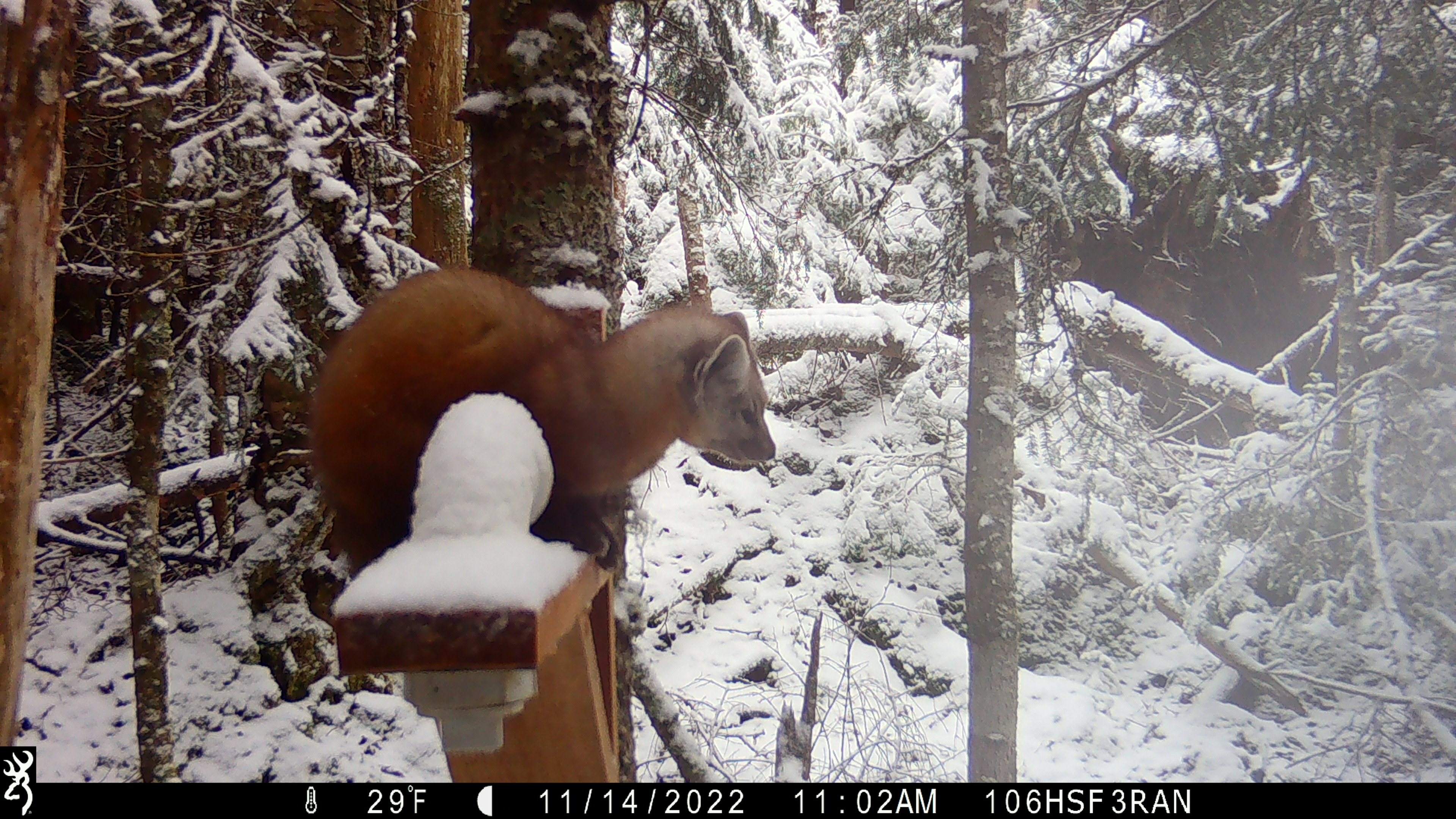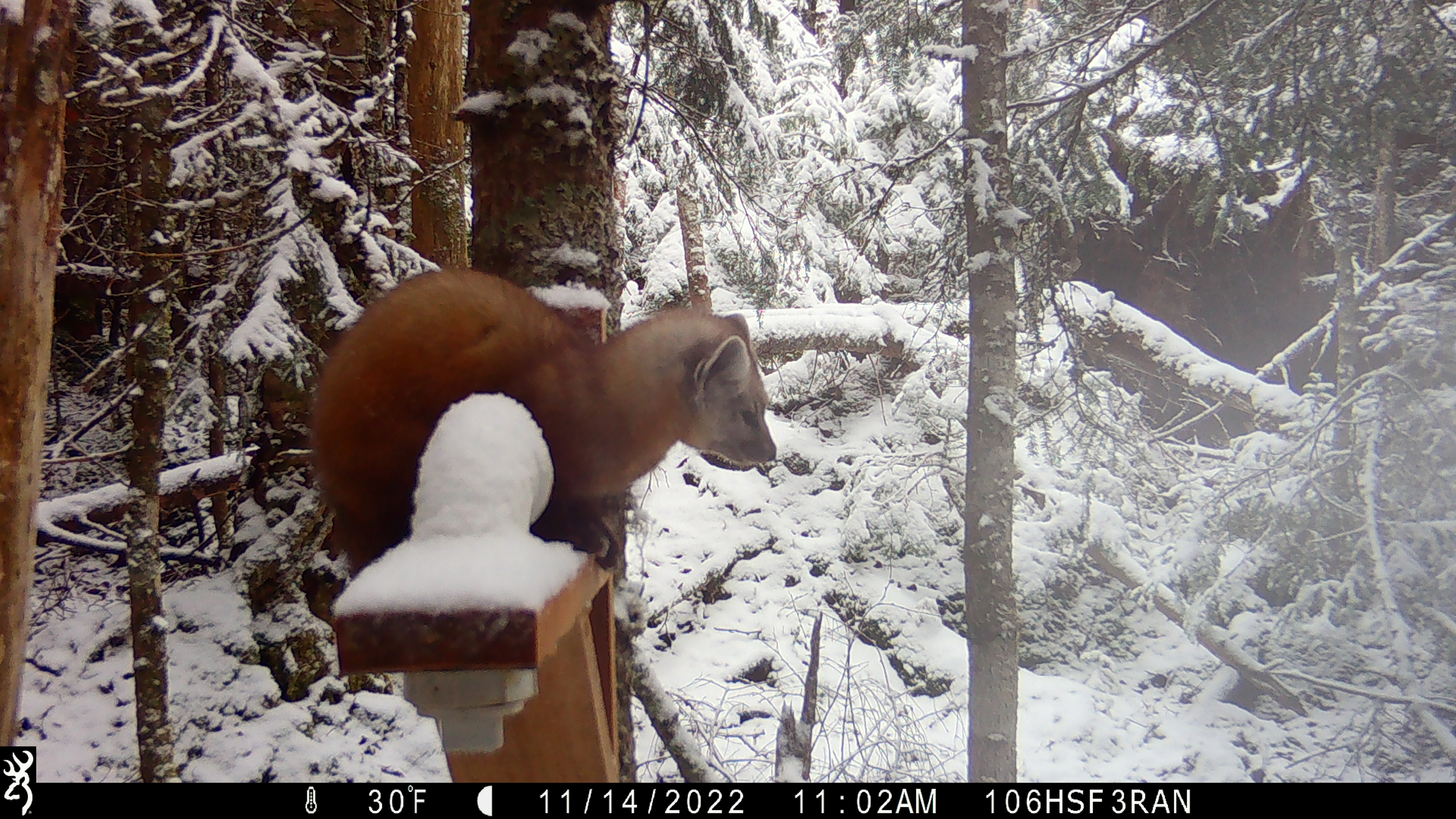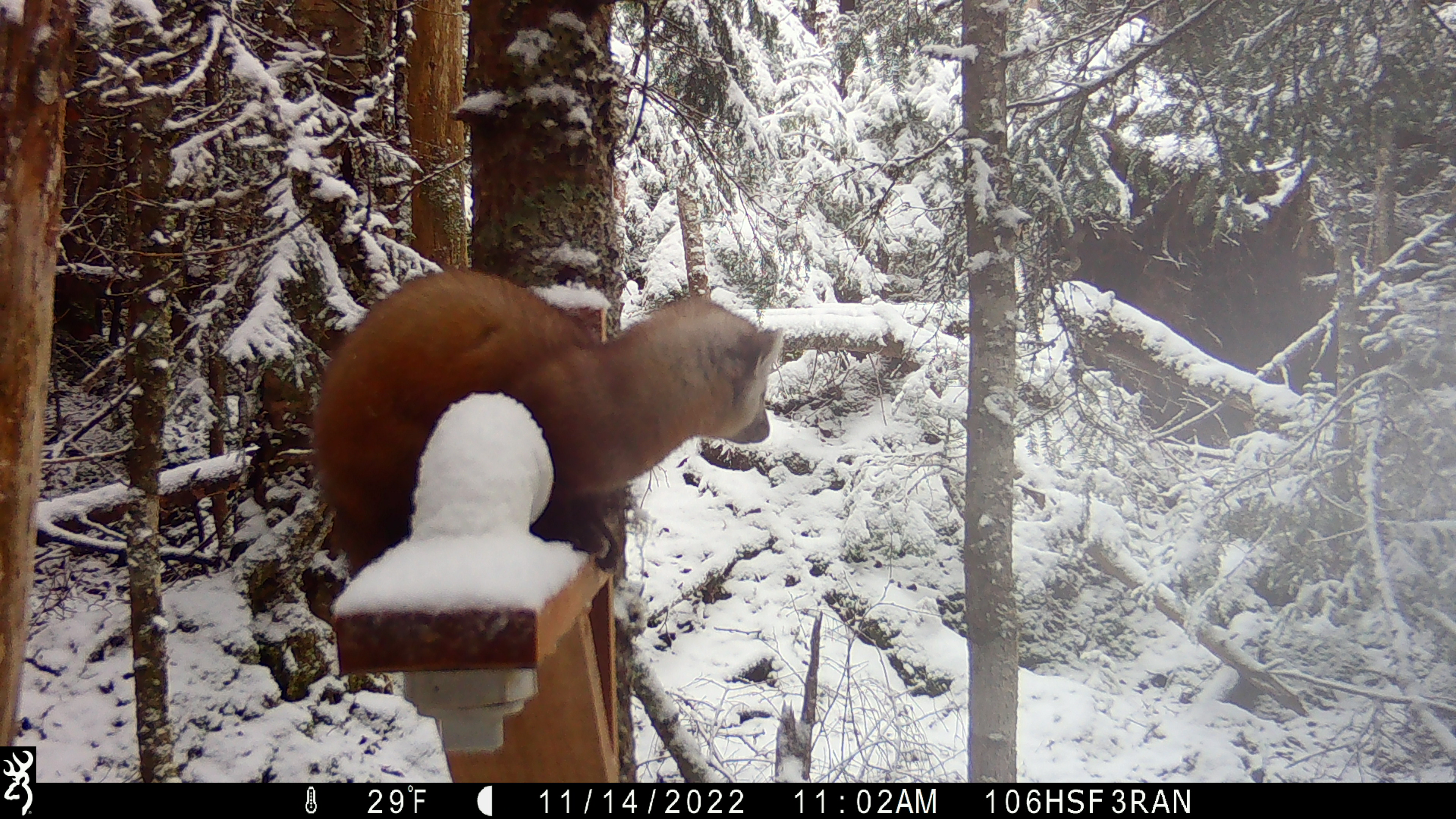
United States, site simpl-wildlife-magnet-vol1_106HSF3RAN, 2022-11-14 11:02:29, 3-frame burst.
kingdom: Animalia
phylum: Chordata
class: Mammalia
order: Carnivora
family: Mustelidae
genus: Martes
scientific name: Martes americana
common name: american marten